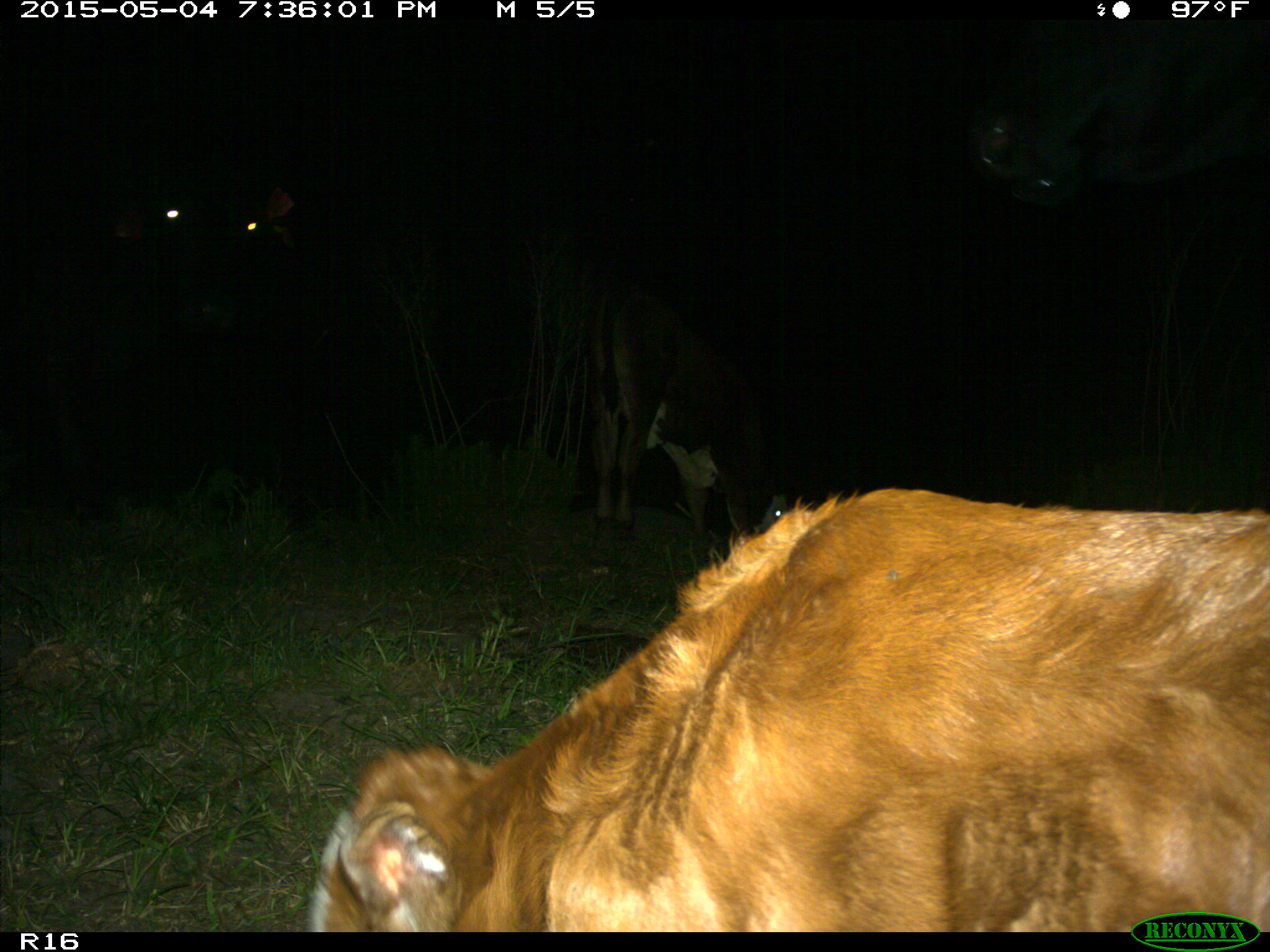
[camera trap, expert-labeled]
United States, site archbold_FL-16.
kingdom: Animalia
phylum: Chordata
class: Mammalia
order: Artiodactyla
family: Bovidae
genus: Bos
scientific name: Bos taurus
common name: domestic cow